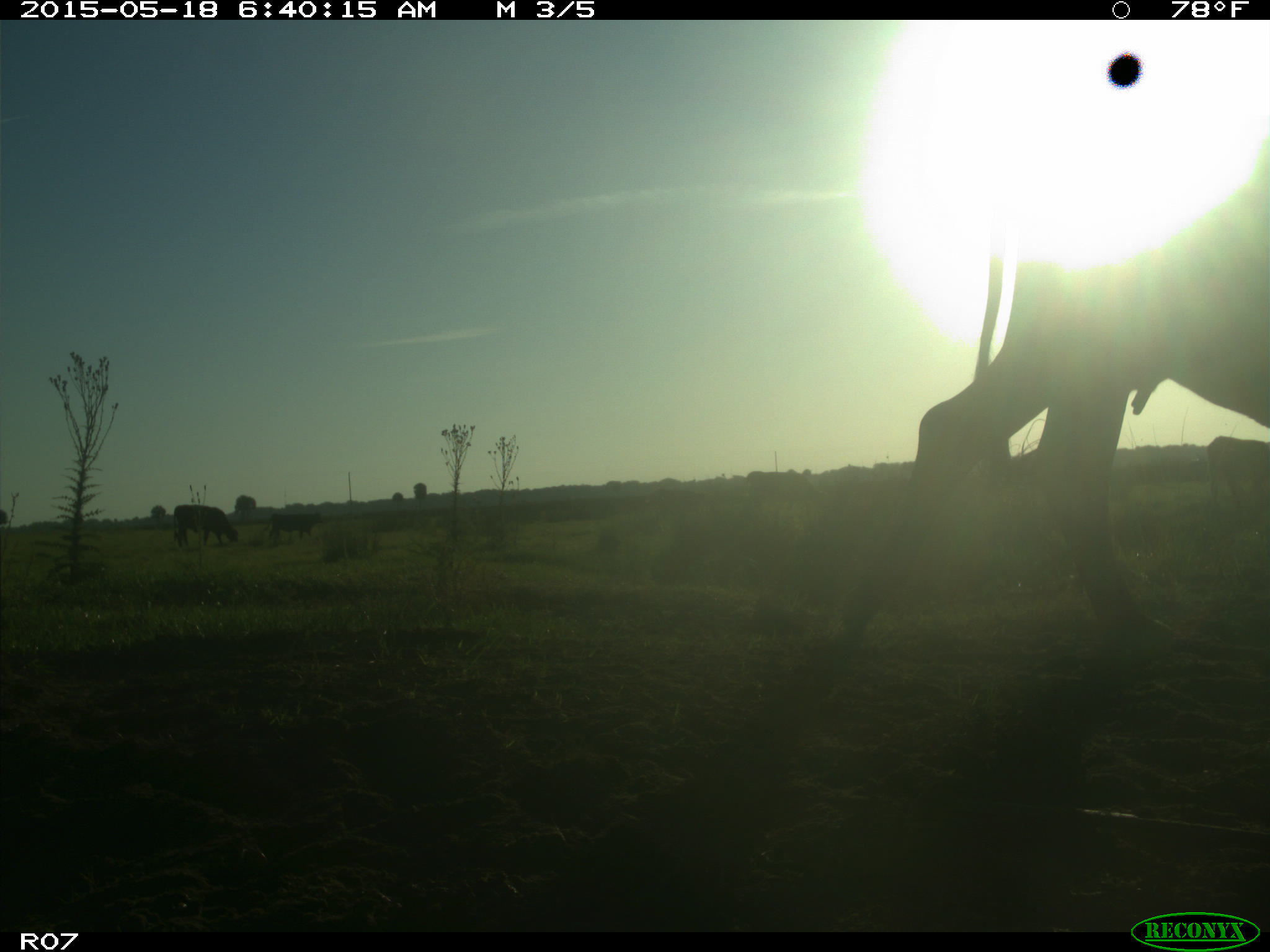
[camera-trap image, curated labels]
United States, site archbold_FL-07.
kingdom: Animalia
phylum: Chordata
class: Mammalia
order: Artiodactyla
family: Bovidae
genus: Bos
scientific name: Bos taurus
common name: domestic cow